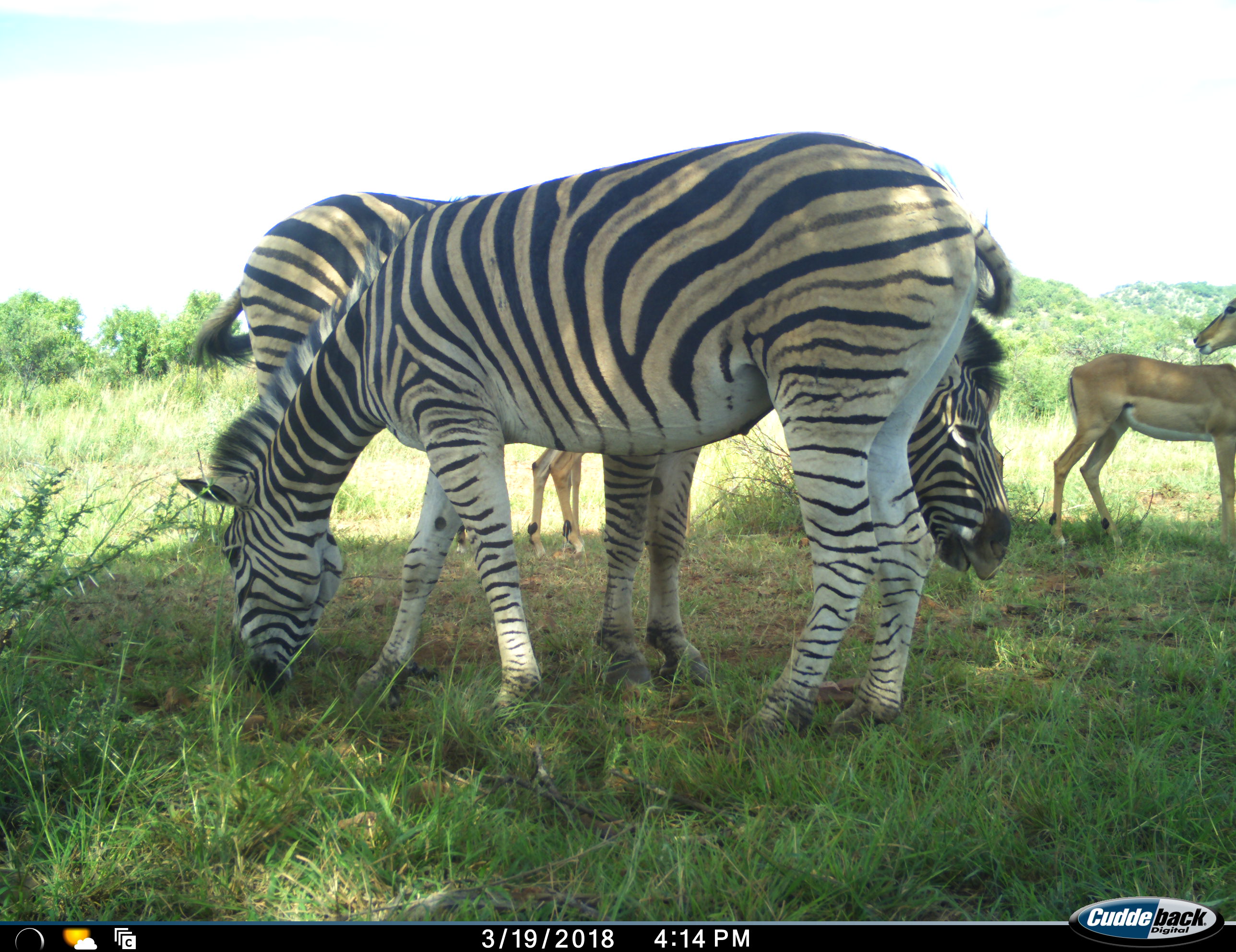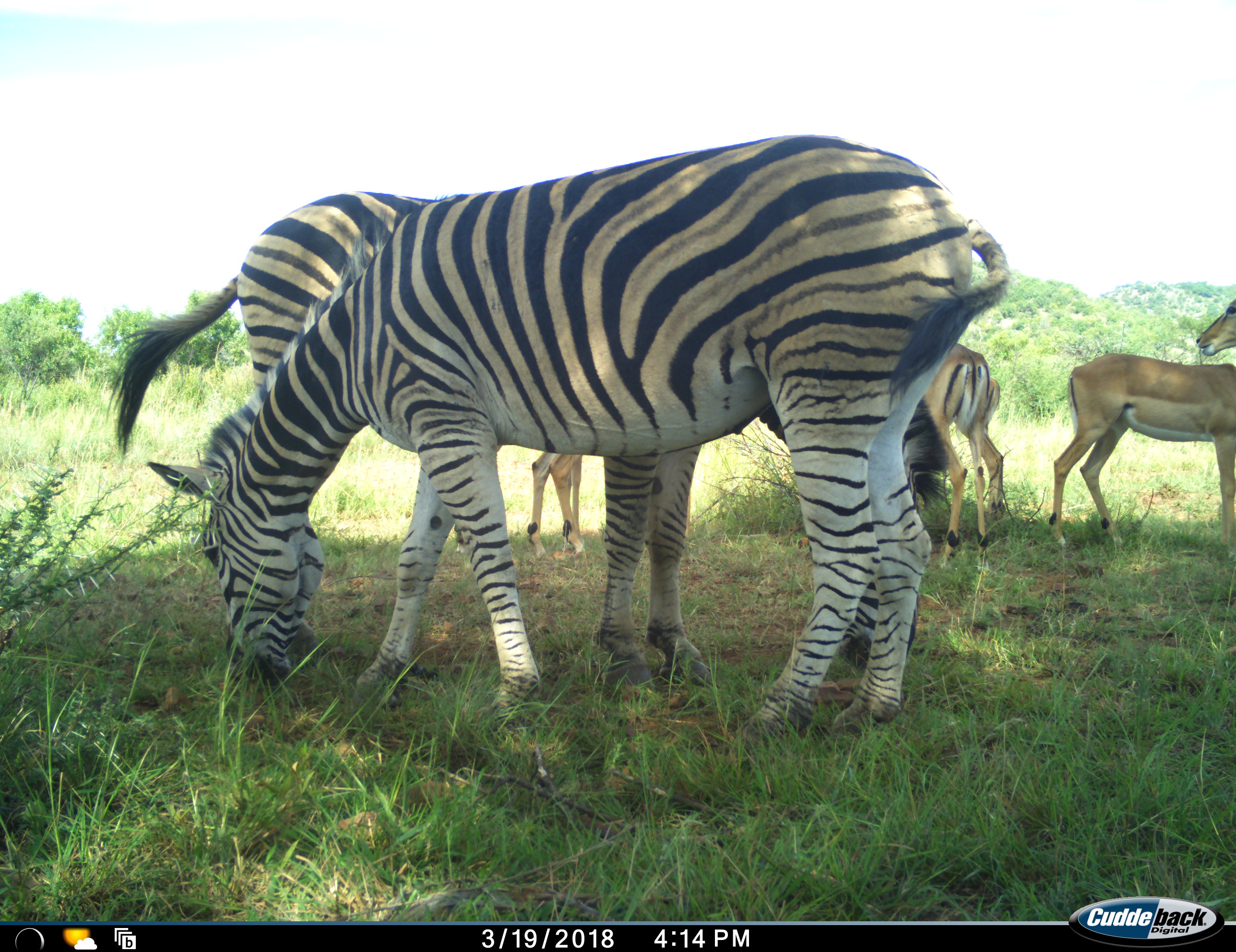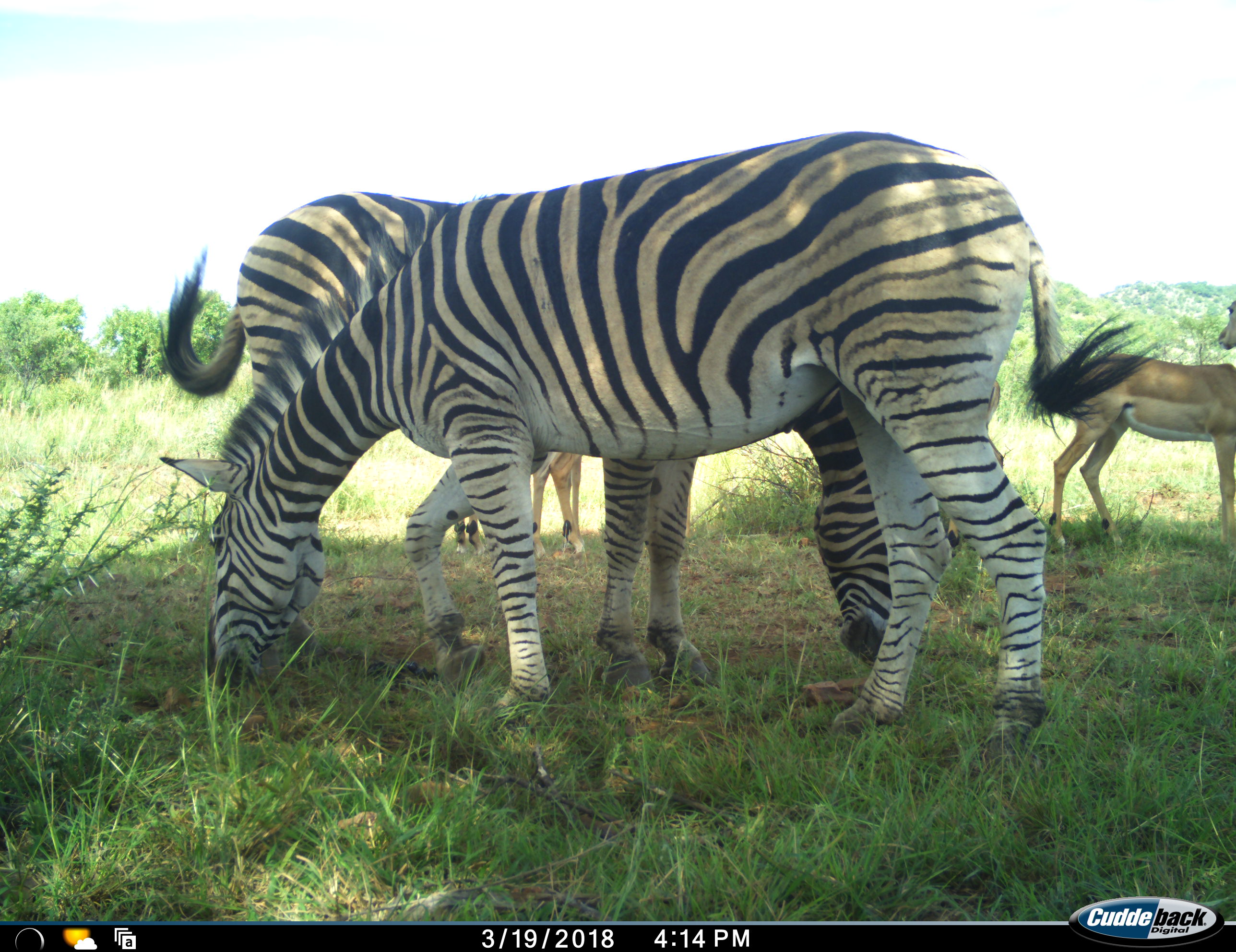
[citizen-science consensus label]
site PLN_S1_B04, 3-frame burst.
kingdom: Animalia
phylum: Chordata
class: Mammalia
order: Artiodactyla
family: Bovidae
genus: Aepyceros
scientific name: Aepyceros melampus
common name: impala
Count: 4.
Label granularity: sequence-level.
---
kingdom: Animalia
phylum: Chordata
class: Mammalia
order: Perissodactyla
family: Equidae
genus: Equus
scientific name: Equus quagga burchellii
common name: burchell's zebra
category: zebraburchells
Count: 2.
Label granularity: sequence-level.